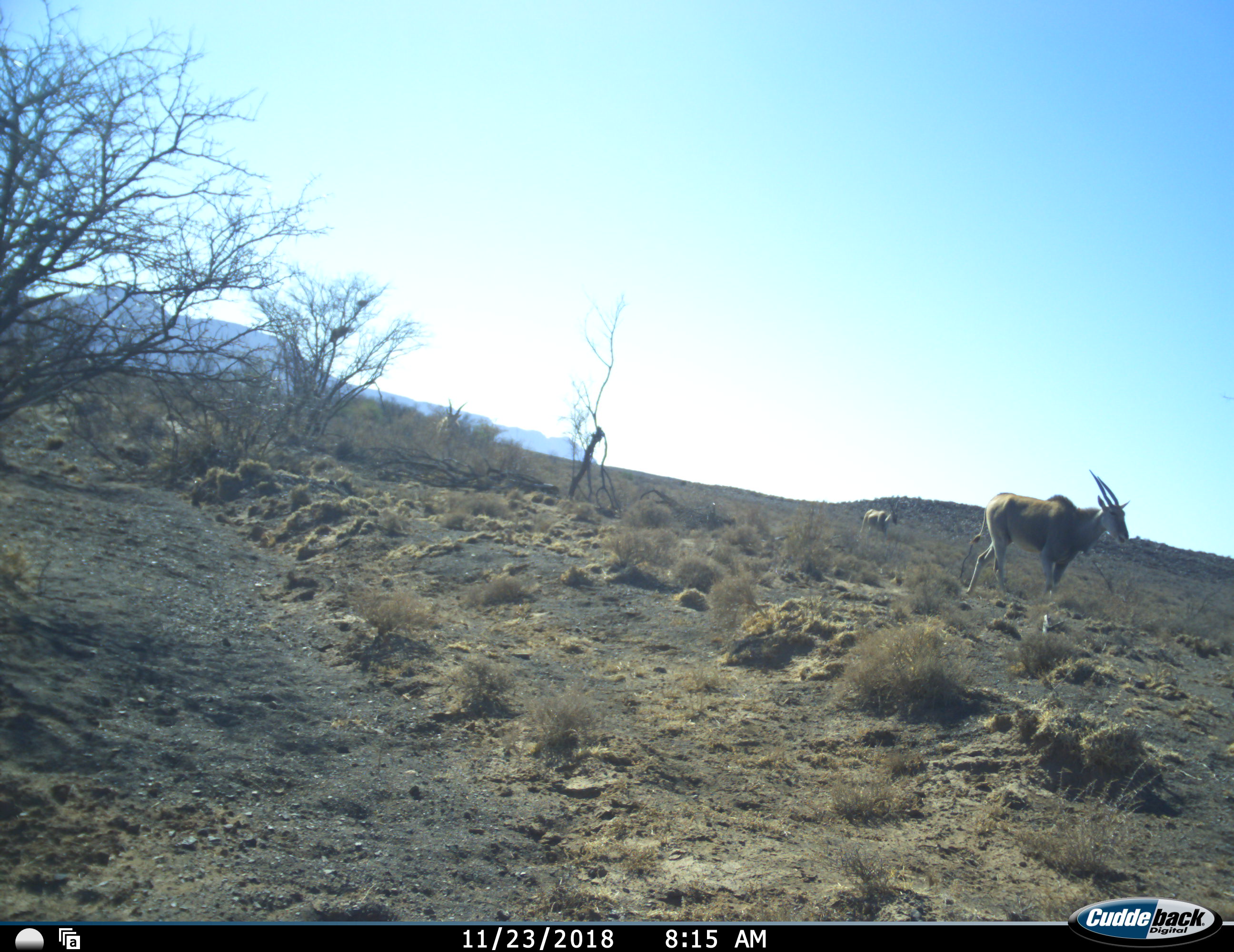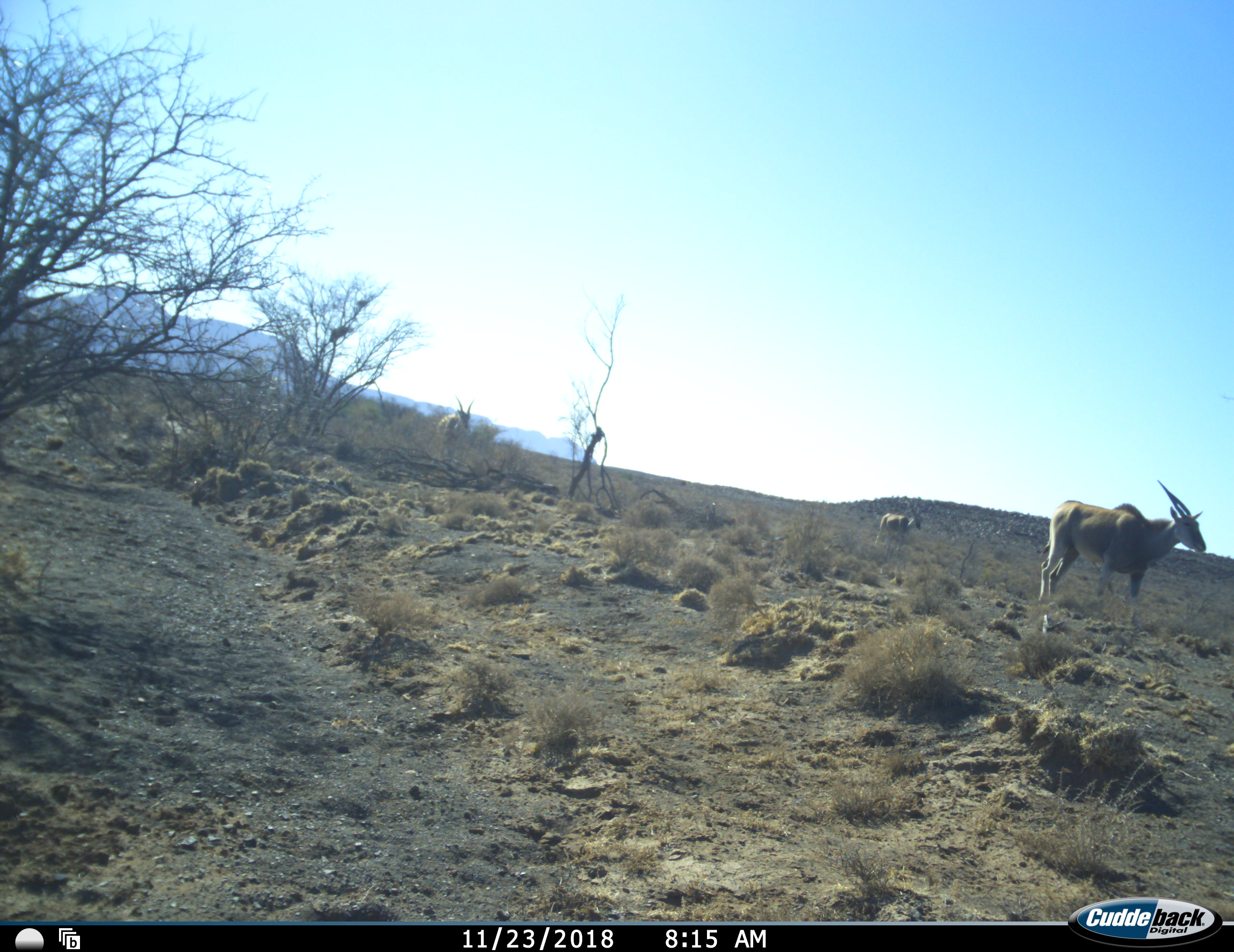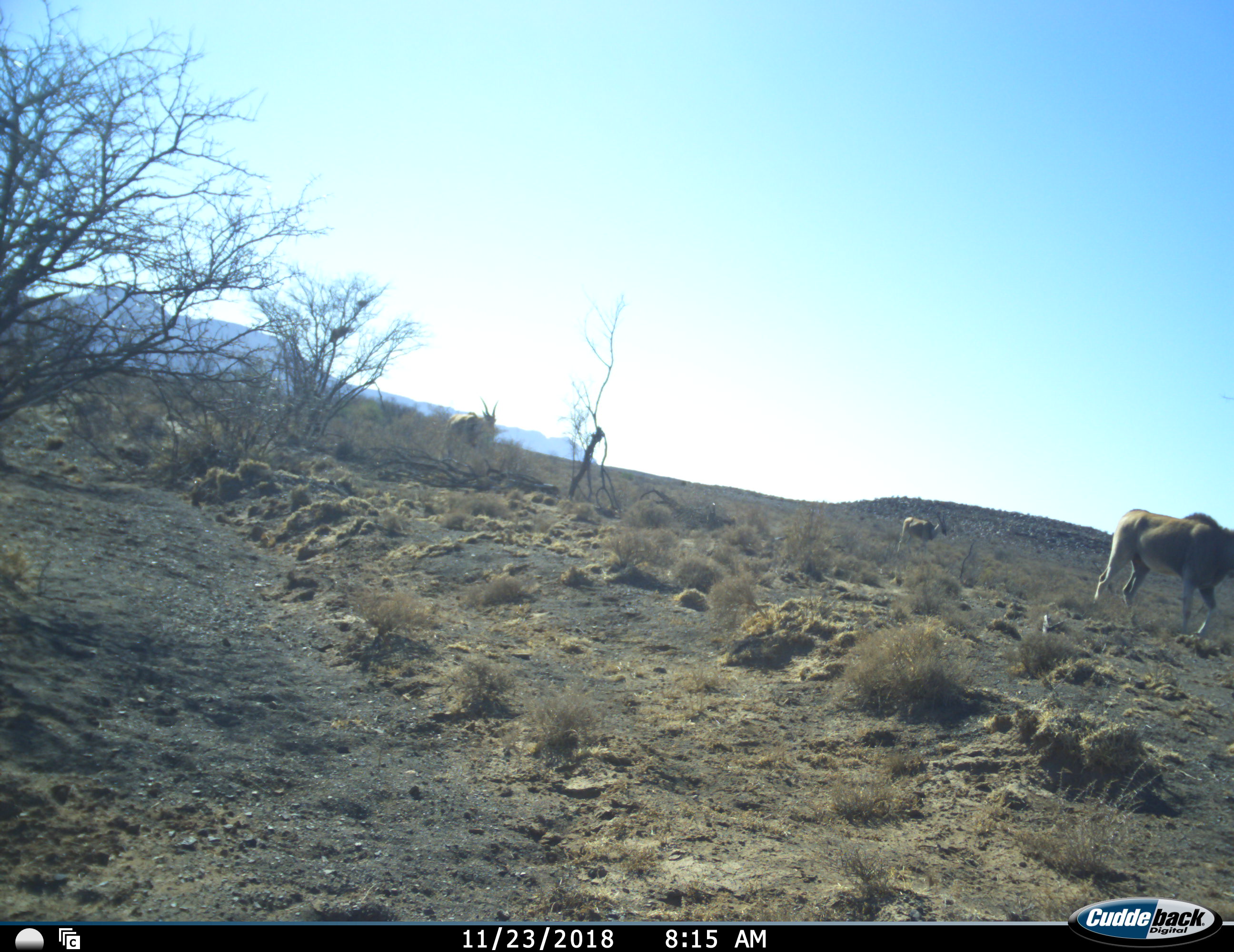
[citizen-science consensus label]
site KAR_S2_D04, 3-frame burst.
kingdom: Animalia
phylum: Chordata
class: Mammalia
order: Artiodactyla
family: Bovidae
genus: Tragelaphus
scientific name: Tragelaphus oryx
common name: eland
Eland (Tragelaphus oryx), count 3. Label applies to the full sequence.